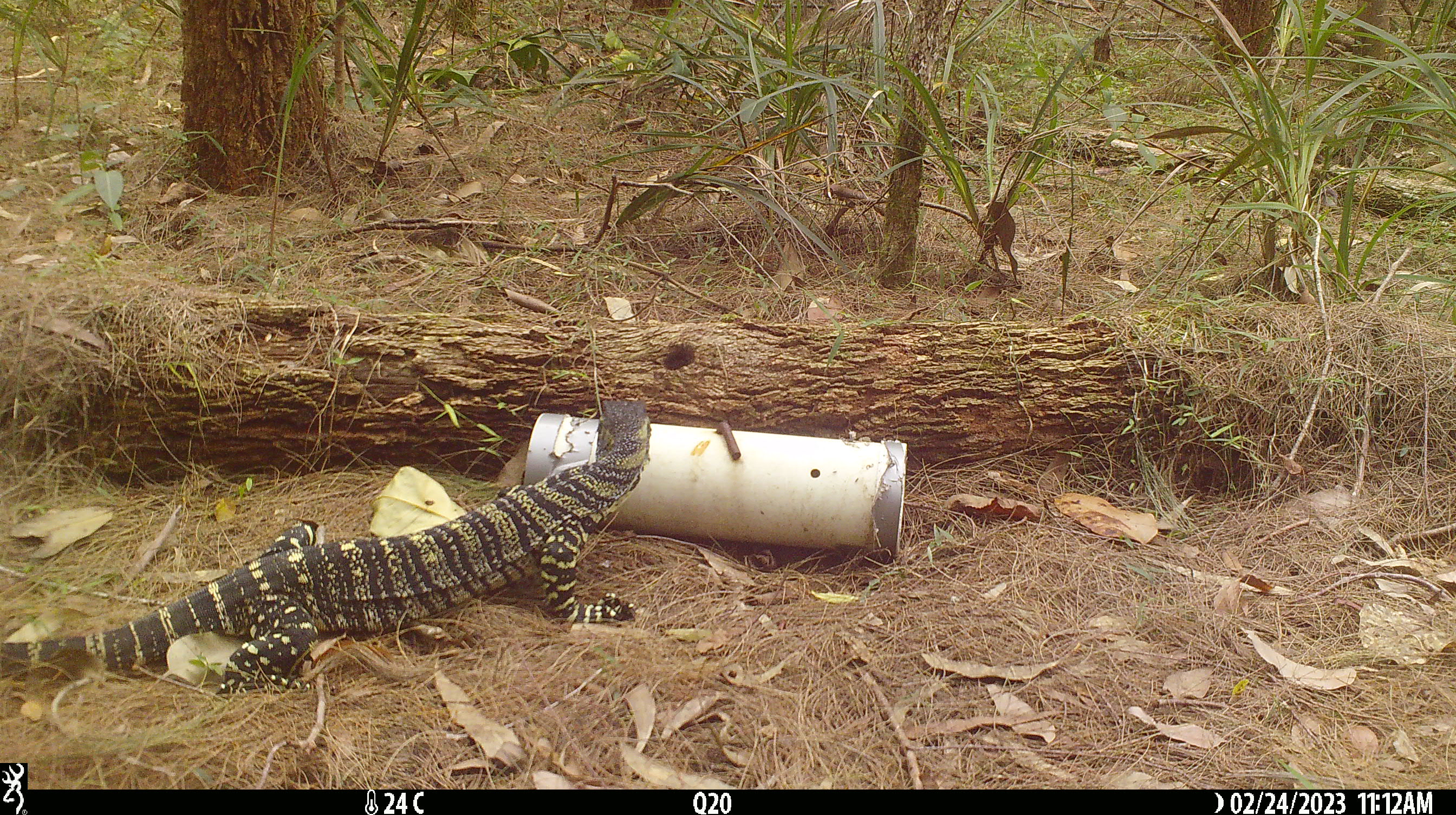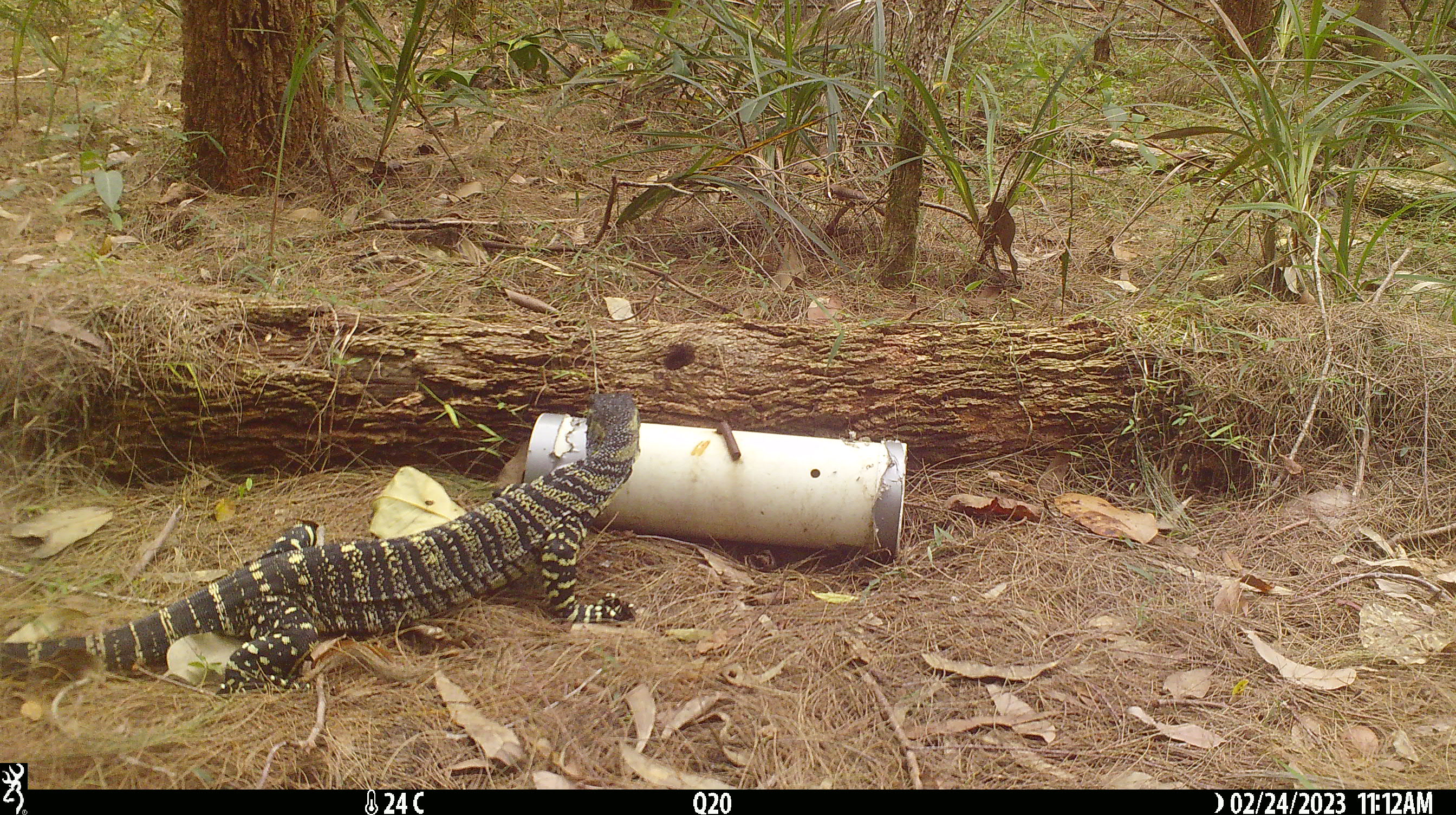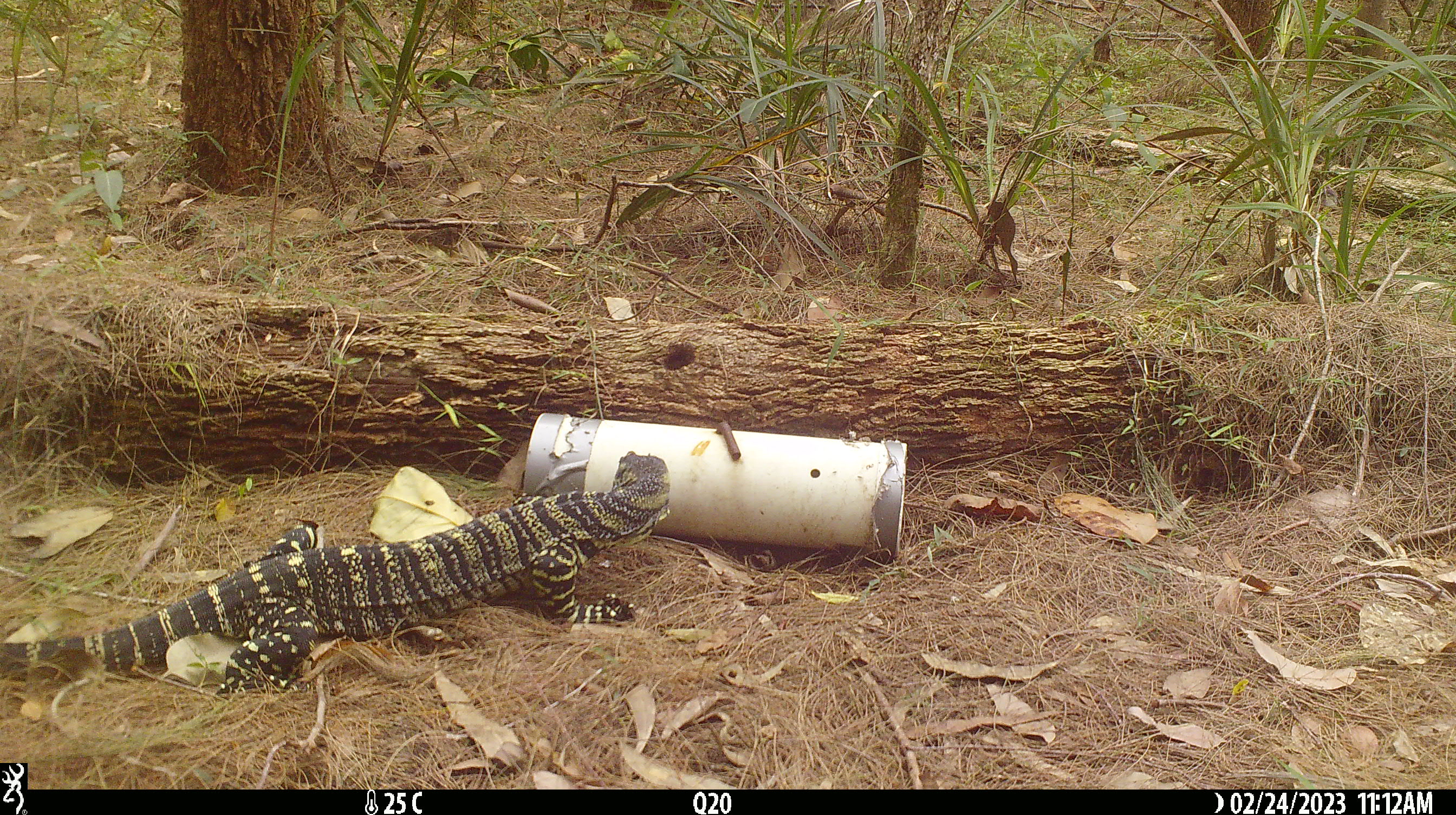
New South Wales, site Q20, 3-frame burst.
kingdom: Animalia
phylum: Chordata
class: Reptilia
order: Squamata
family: Varanidae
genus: Varanus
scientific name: Varanus varius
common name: lace monitor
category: goanna